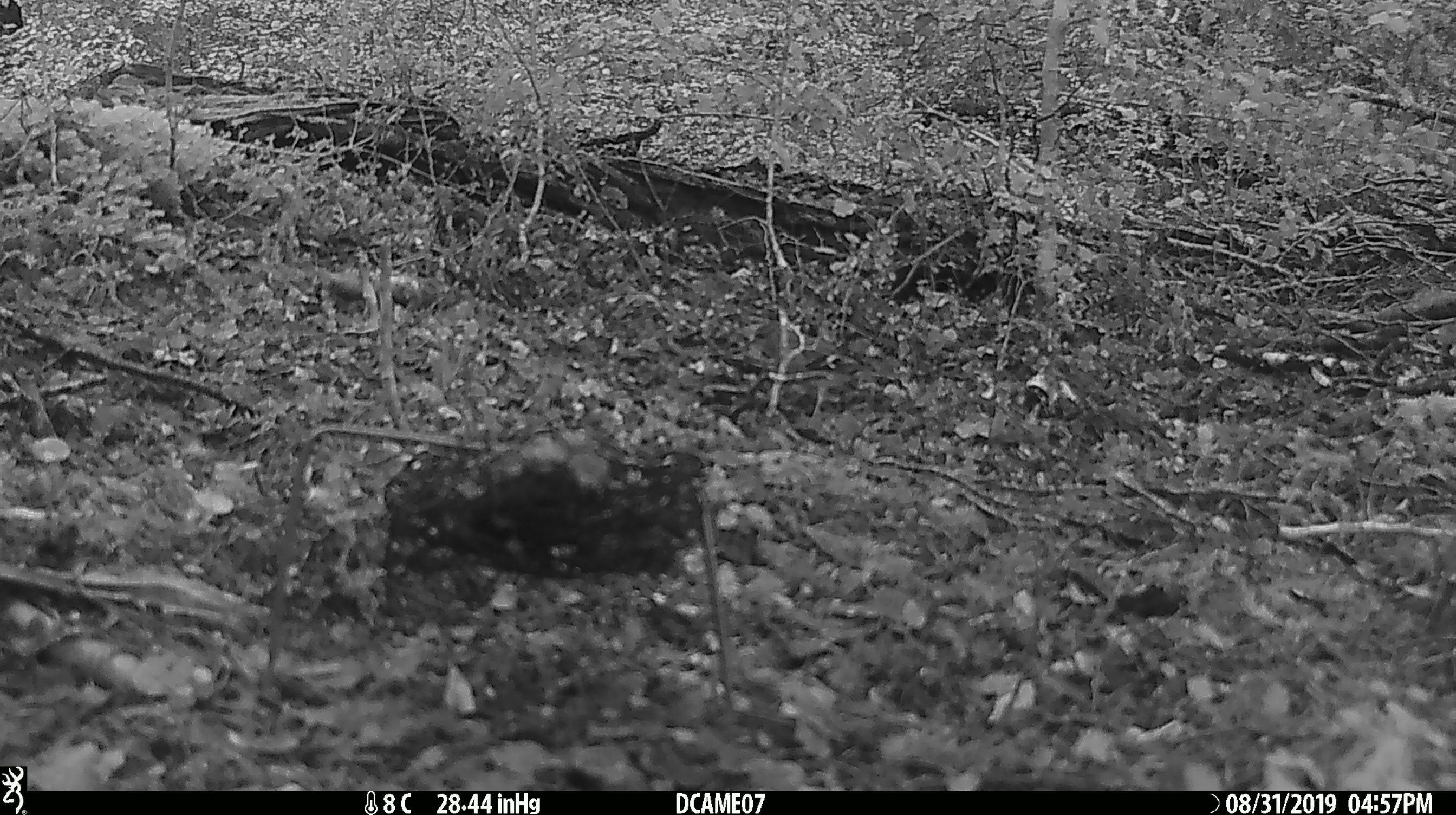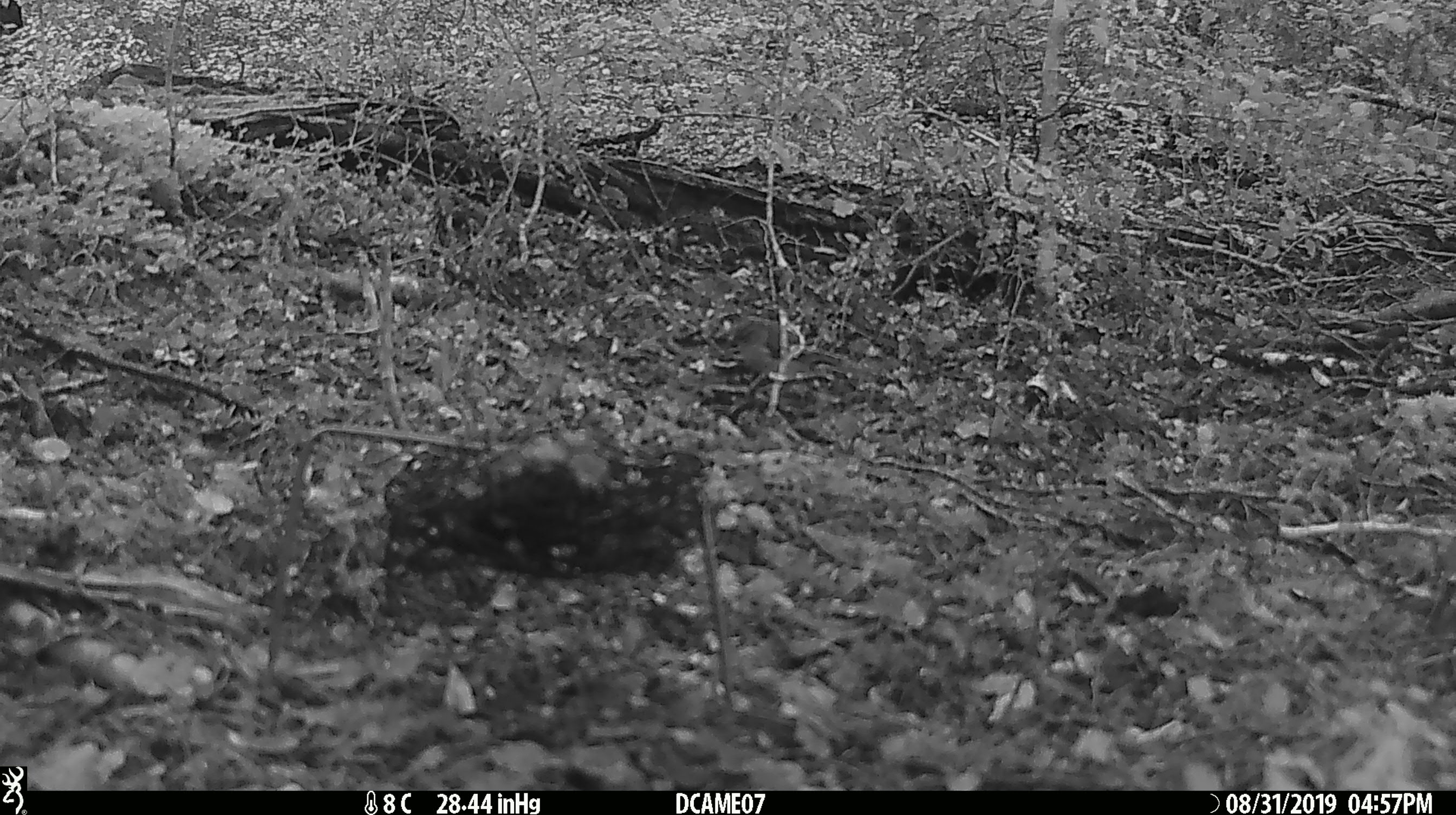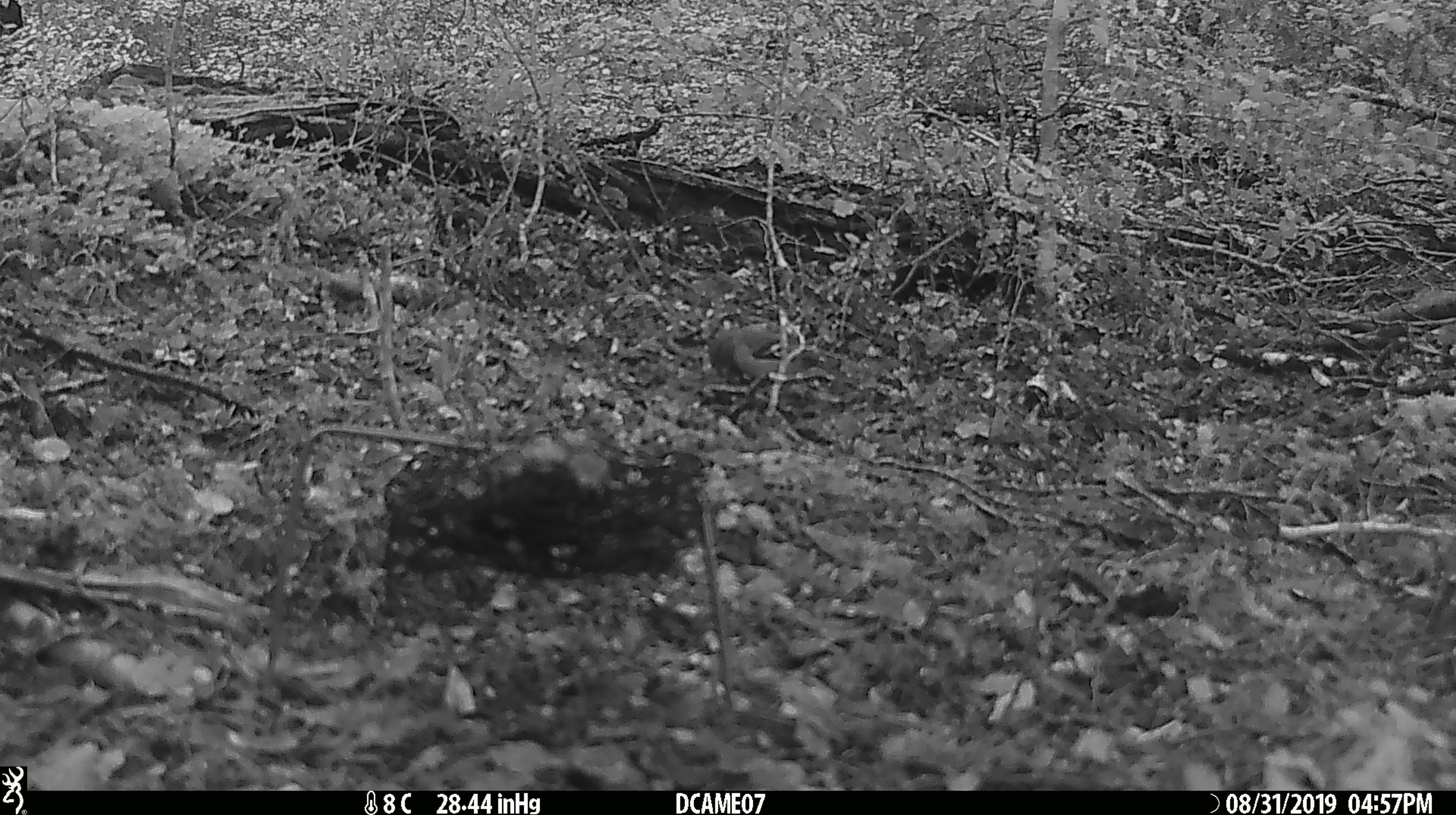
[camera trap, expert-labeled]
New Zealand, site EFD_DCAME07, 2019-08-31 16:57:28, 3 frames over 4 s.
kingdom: Animalia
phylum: Chordata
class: Aves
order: Passeriformes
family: Fringillidae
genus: Fringilla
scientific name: Fringilla coelebs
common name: common chaffinch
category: chaffinch